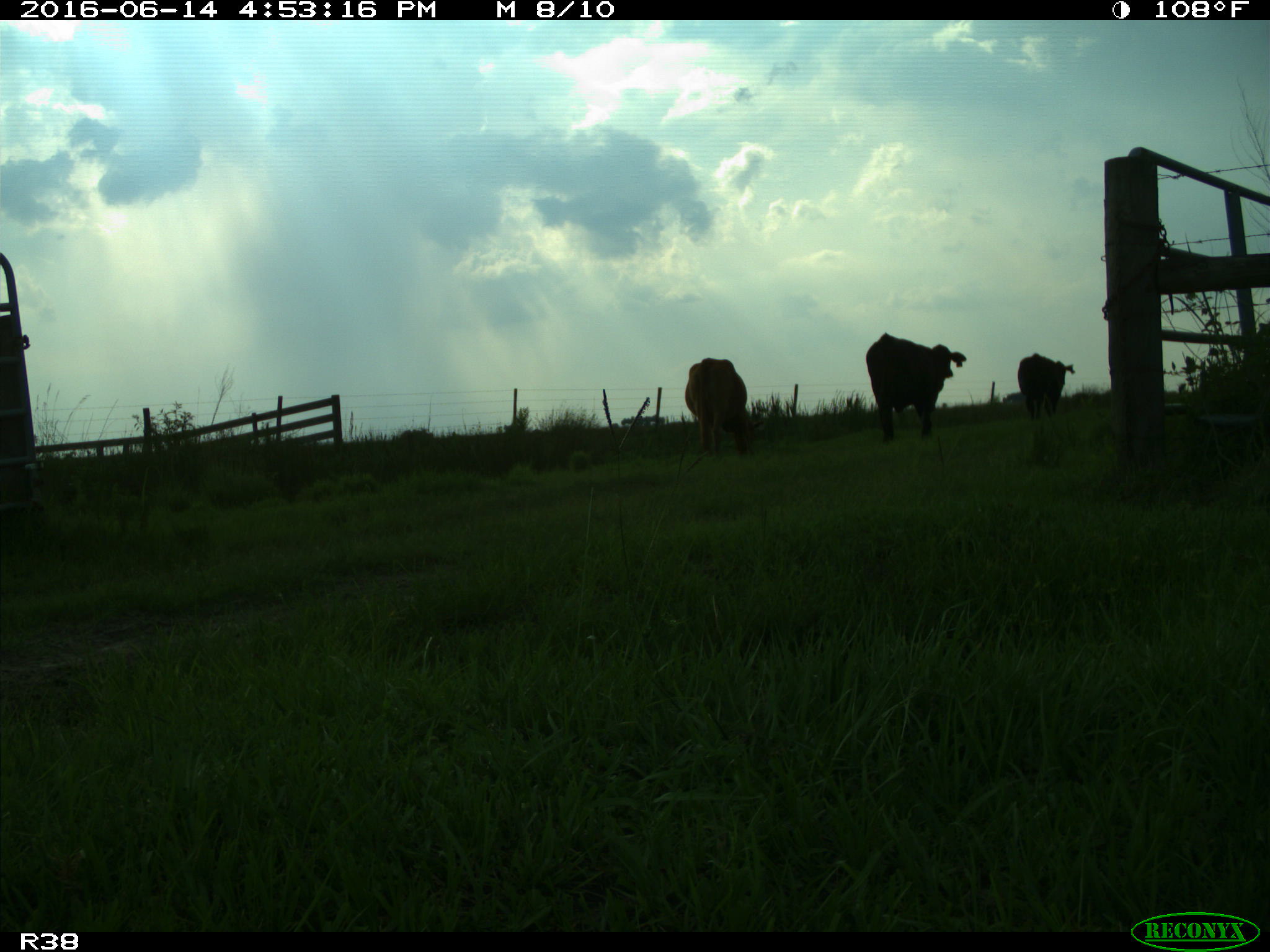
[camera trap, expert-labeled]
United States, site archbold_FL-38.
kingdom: Animalia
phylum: Chordata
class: Mammalia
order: Artiodactyla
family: Bovidae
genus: Bos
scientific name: Bos taurus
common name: domestic cow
Bos taurus (domestic cow).